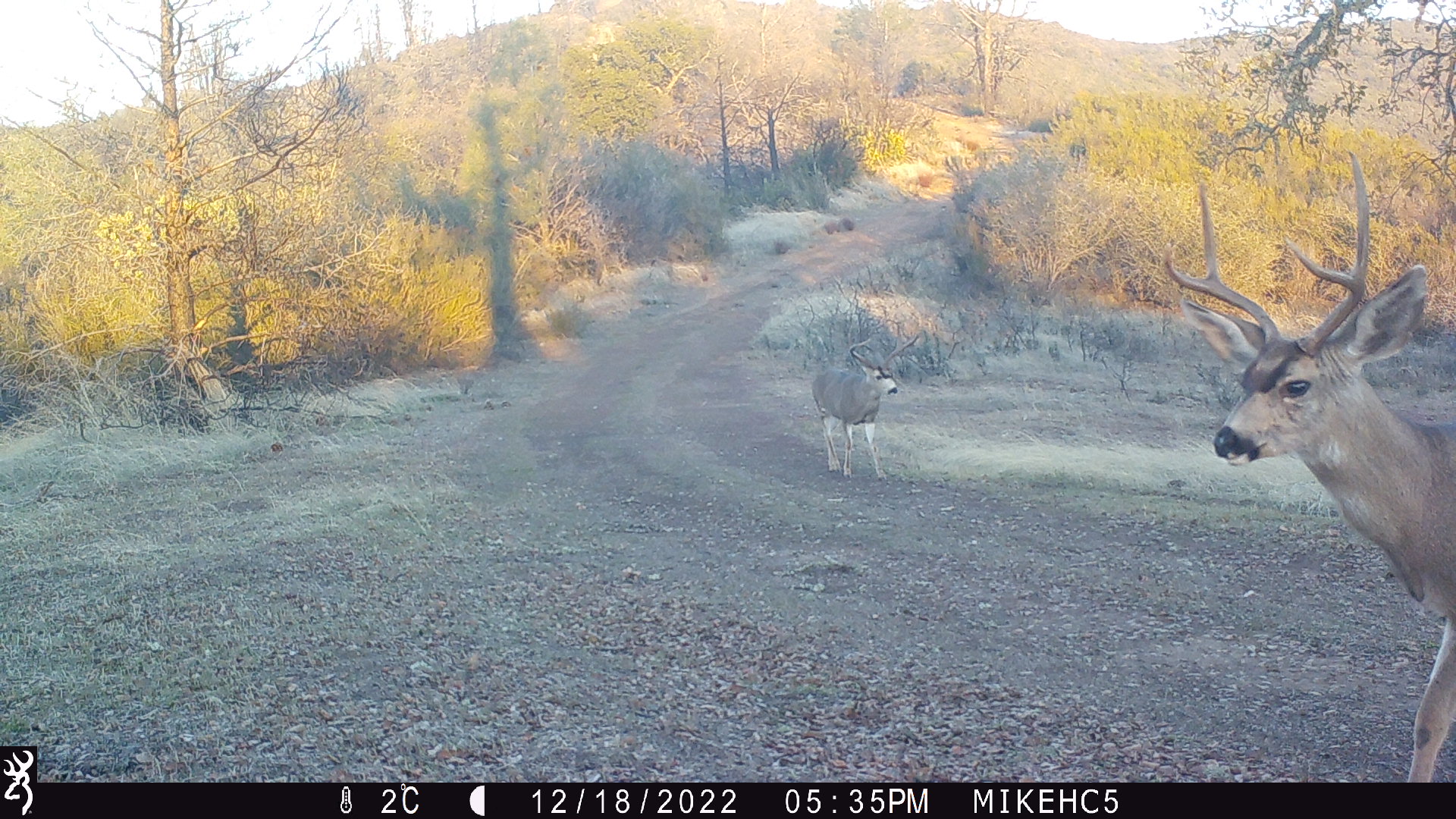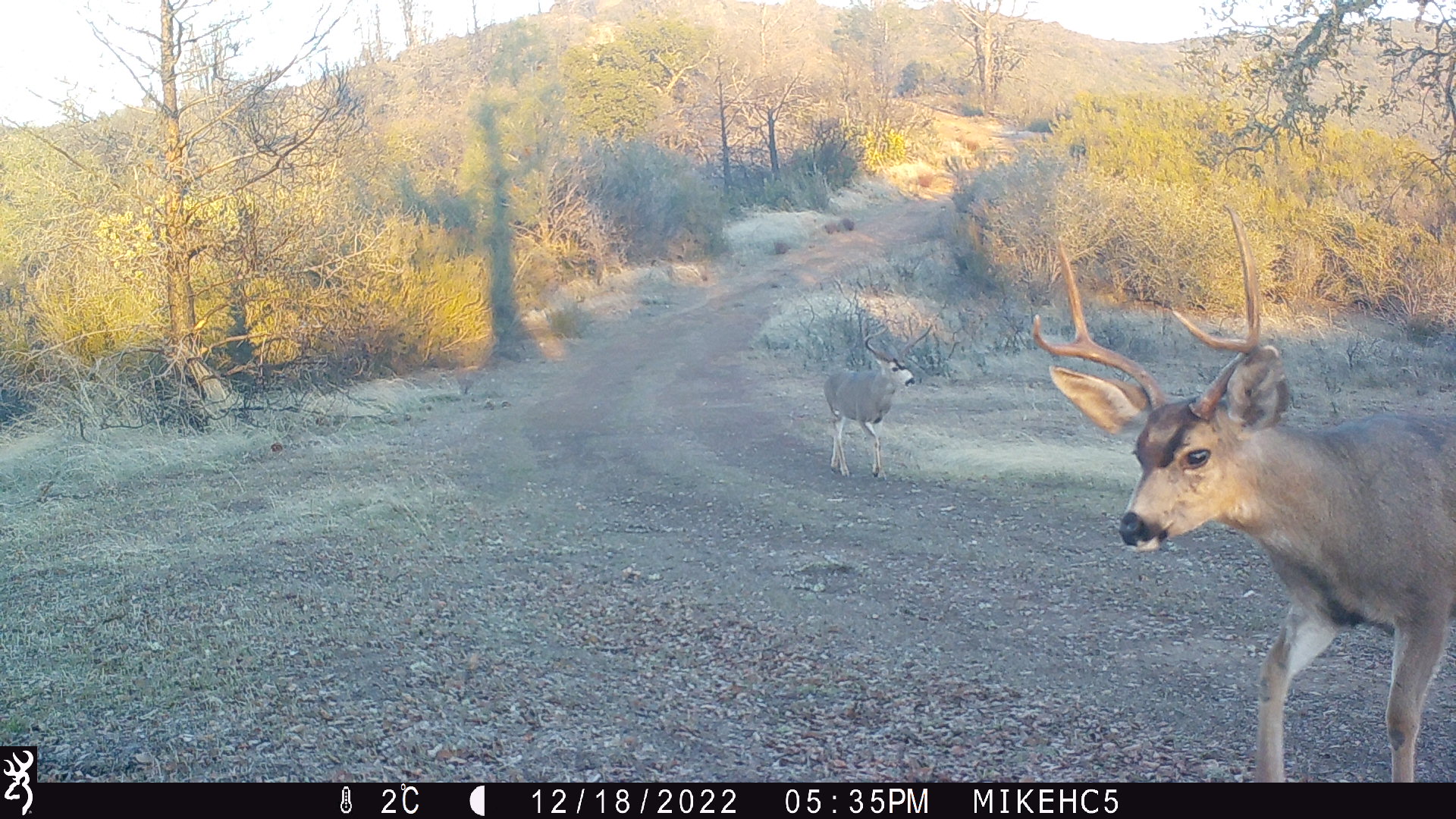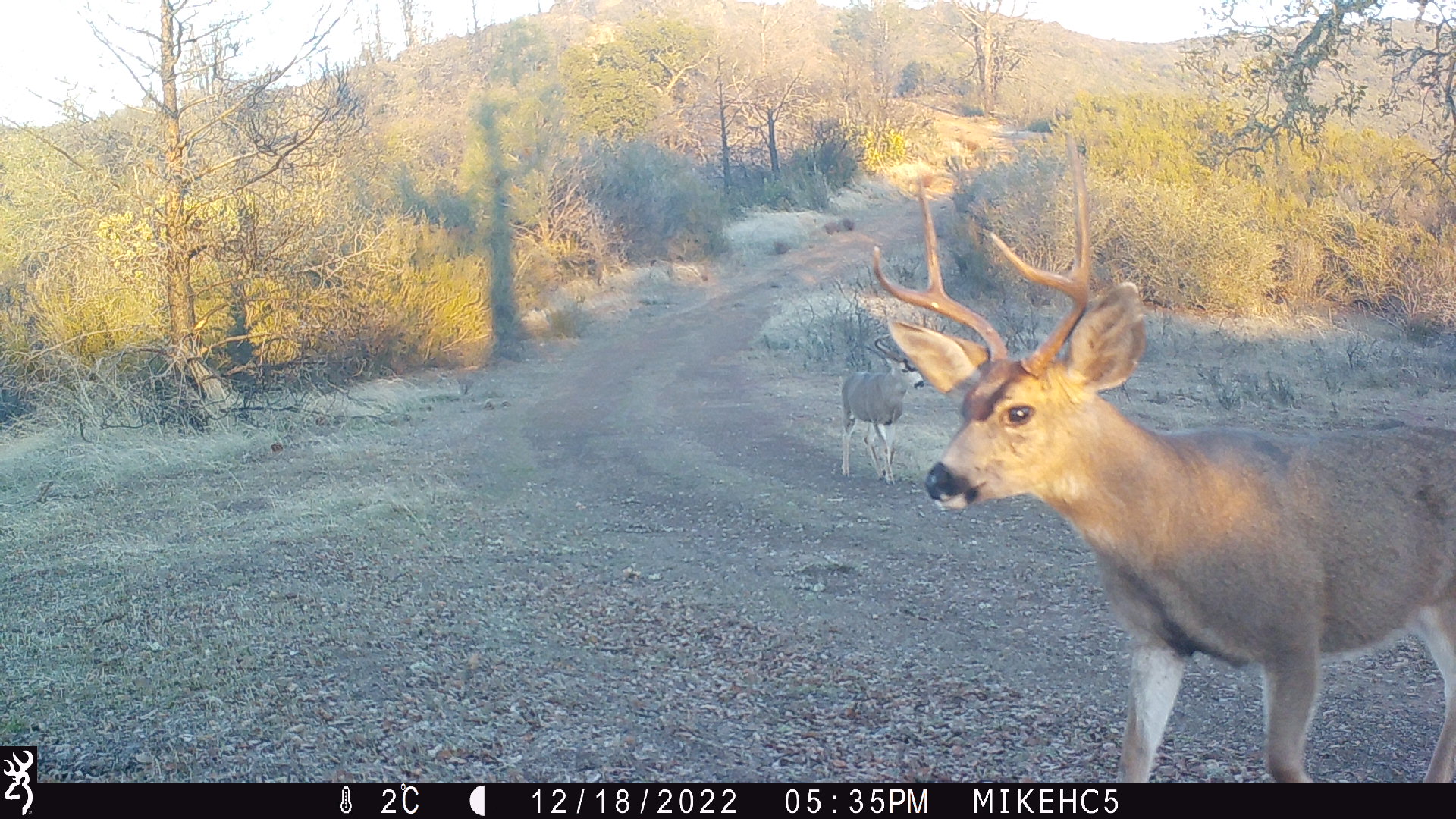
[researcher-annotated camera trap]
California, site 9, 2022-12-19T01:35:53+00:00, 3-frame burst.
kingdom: Animalia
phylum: Chordata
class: Mammalia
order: Artiodactyla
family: Cervidae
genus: Odocoileus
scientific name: Odocoileus hemionus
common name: mule deer